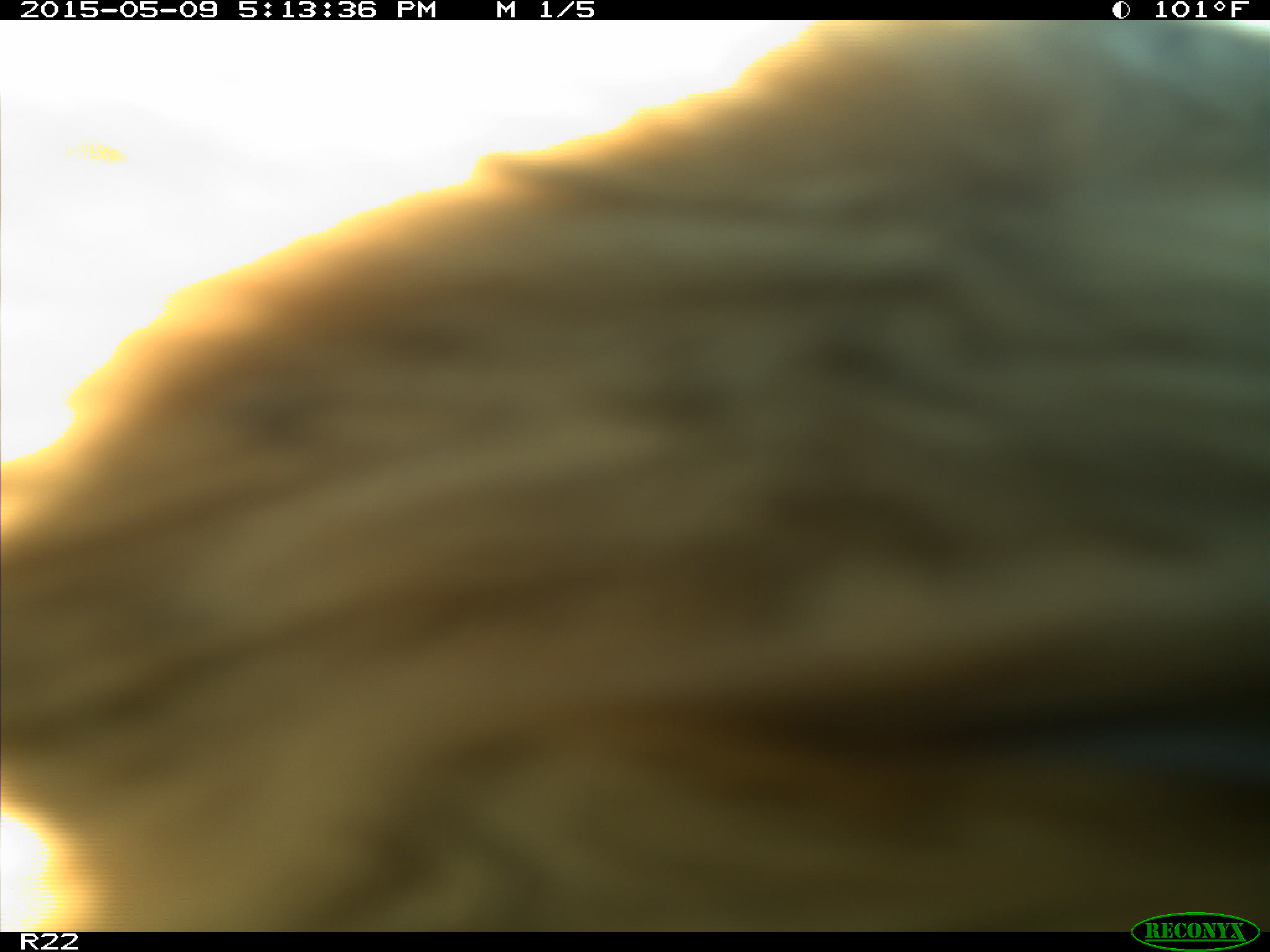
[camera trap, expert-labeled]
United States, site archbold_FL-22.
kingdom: Animalia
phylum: Chordata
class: Mammalia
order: Artiodactyla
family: Bovidae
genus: Bos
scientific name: Bos taurus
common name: domestic cow